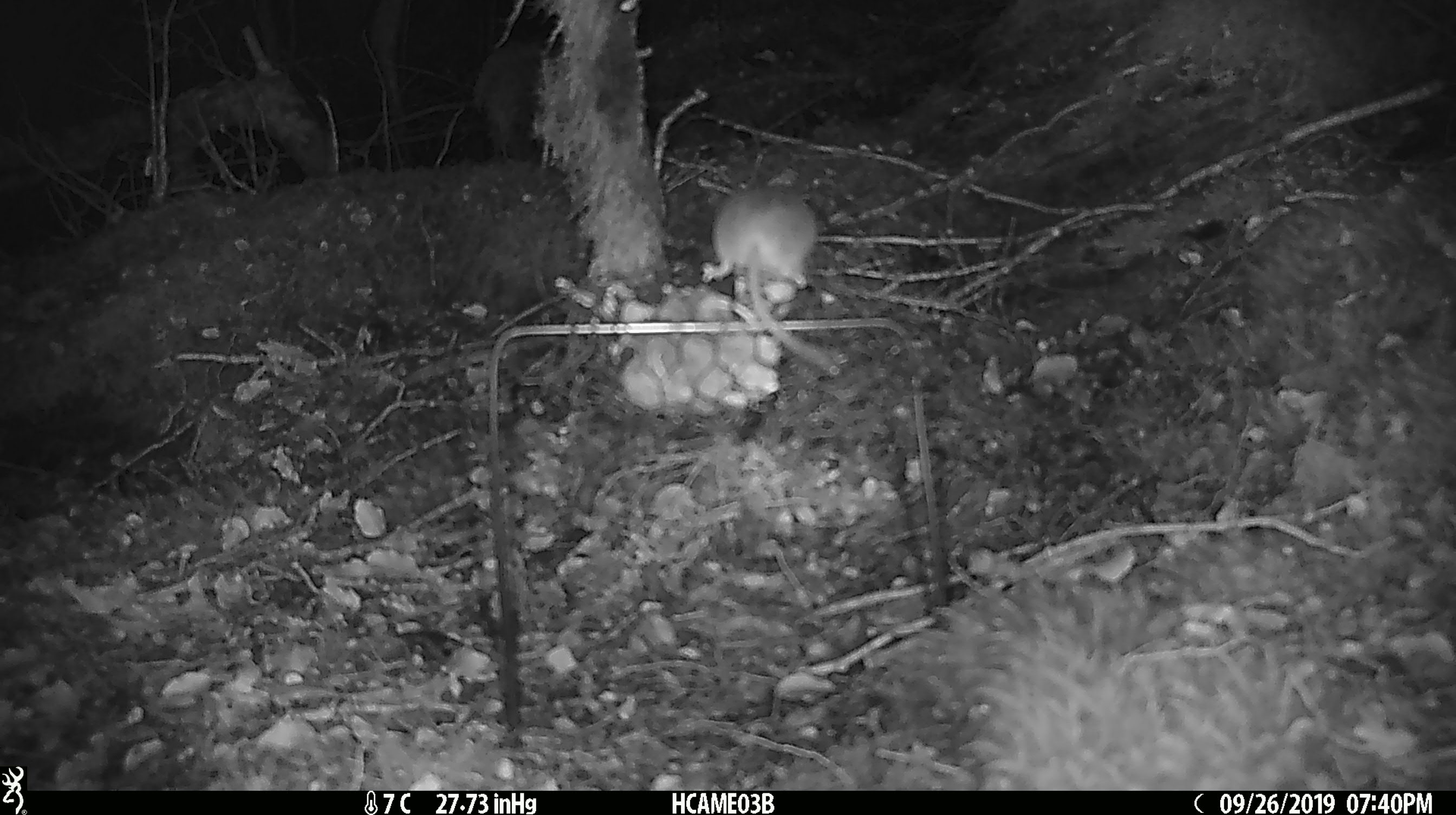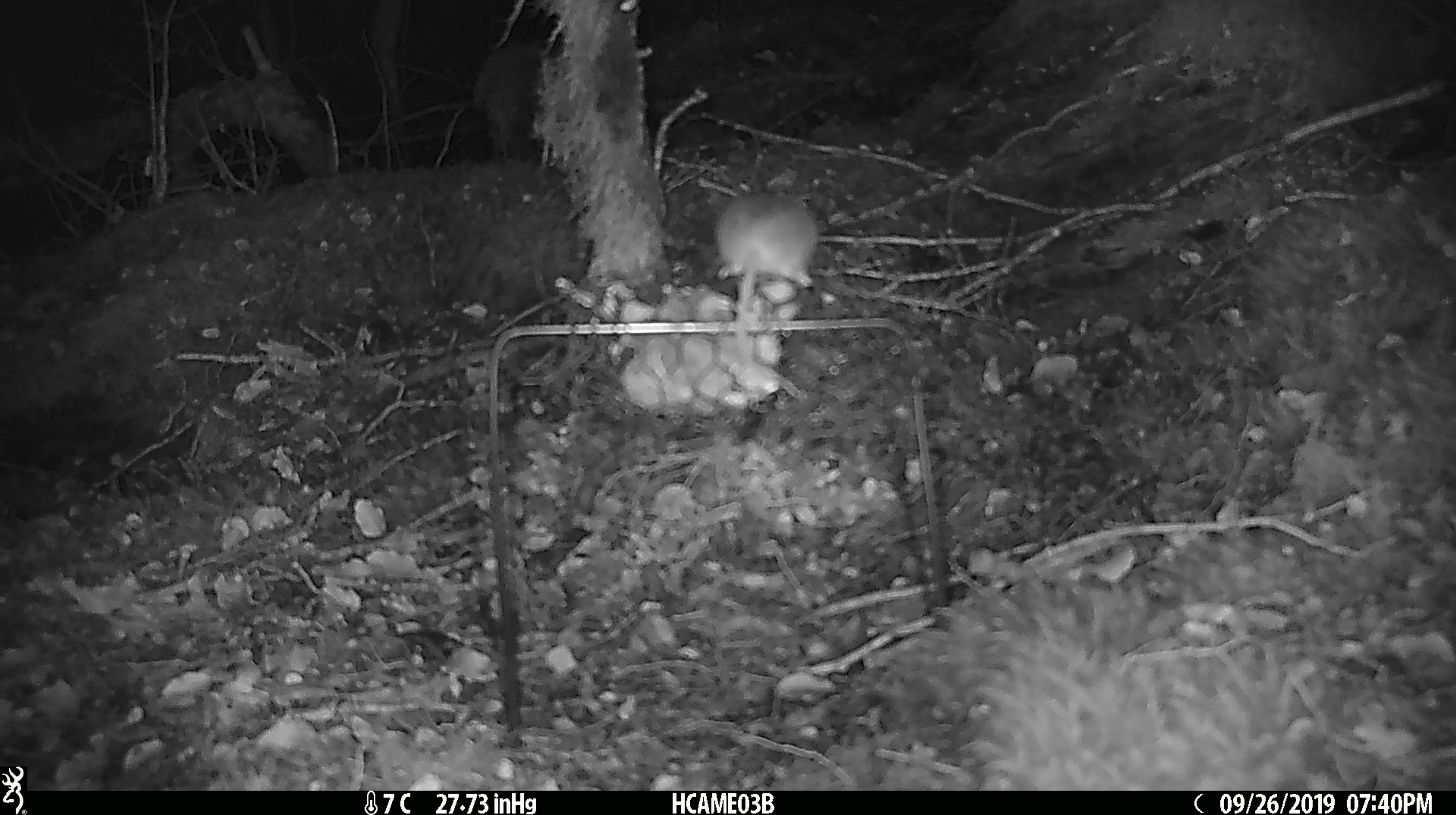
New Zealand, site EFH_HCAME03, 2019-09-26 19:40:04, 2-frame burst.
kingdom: Animalia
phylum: Chordata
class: Mammalia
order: Rodentia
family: Muridae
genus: Mus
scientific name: Mus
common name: mouse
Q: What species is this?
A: Mouse (Mus).